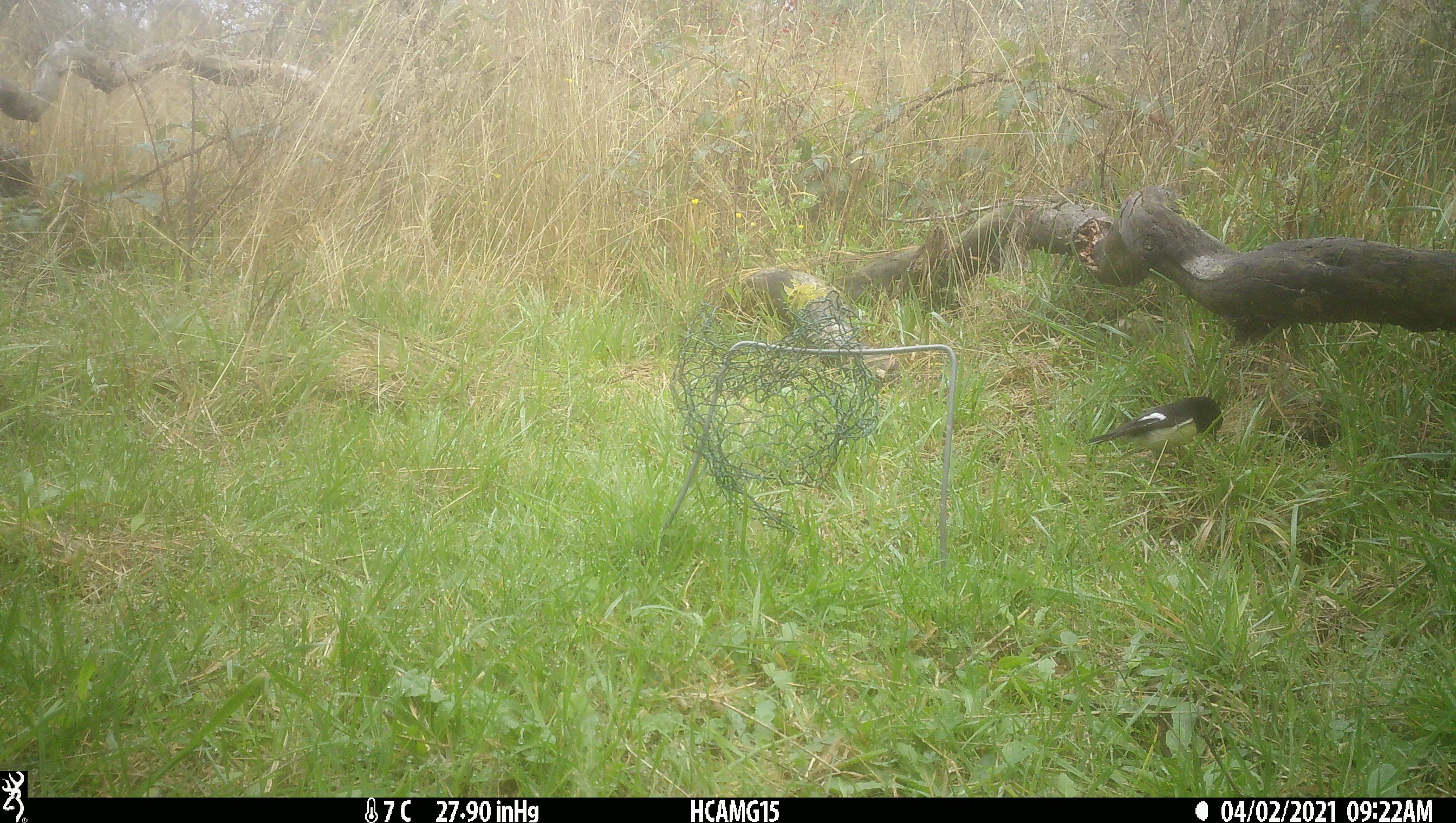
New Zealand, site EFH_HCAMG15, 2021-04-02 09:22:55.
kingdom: Animalia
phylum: Chordata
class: Aves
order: Passeriformes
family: Petroicidae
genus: Petroica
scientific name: Petroica macrocephala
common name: tomtit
Tomtit (Petroica macrocephala).